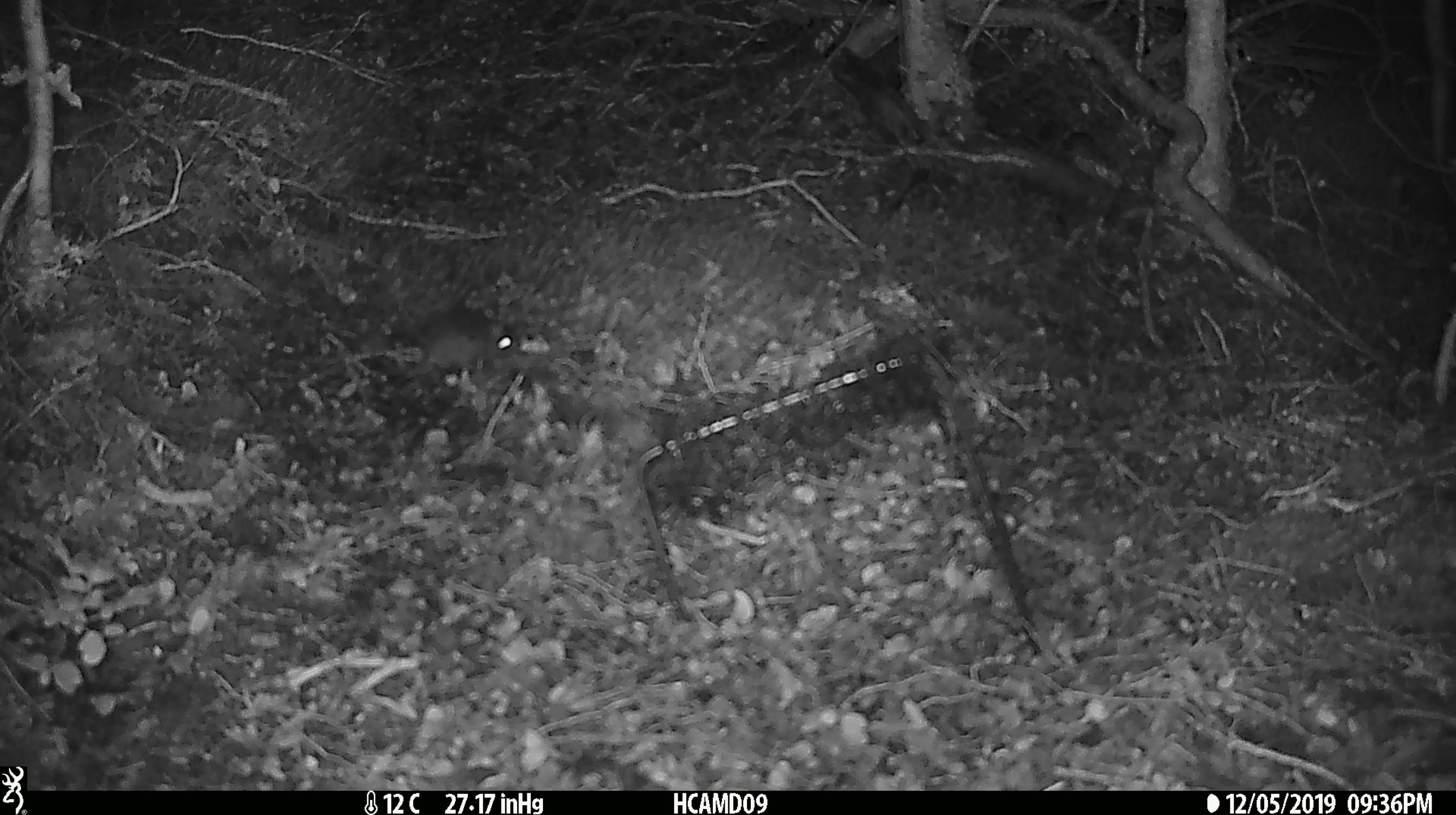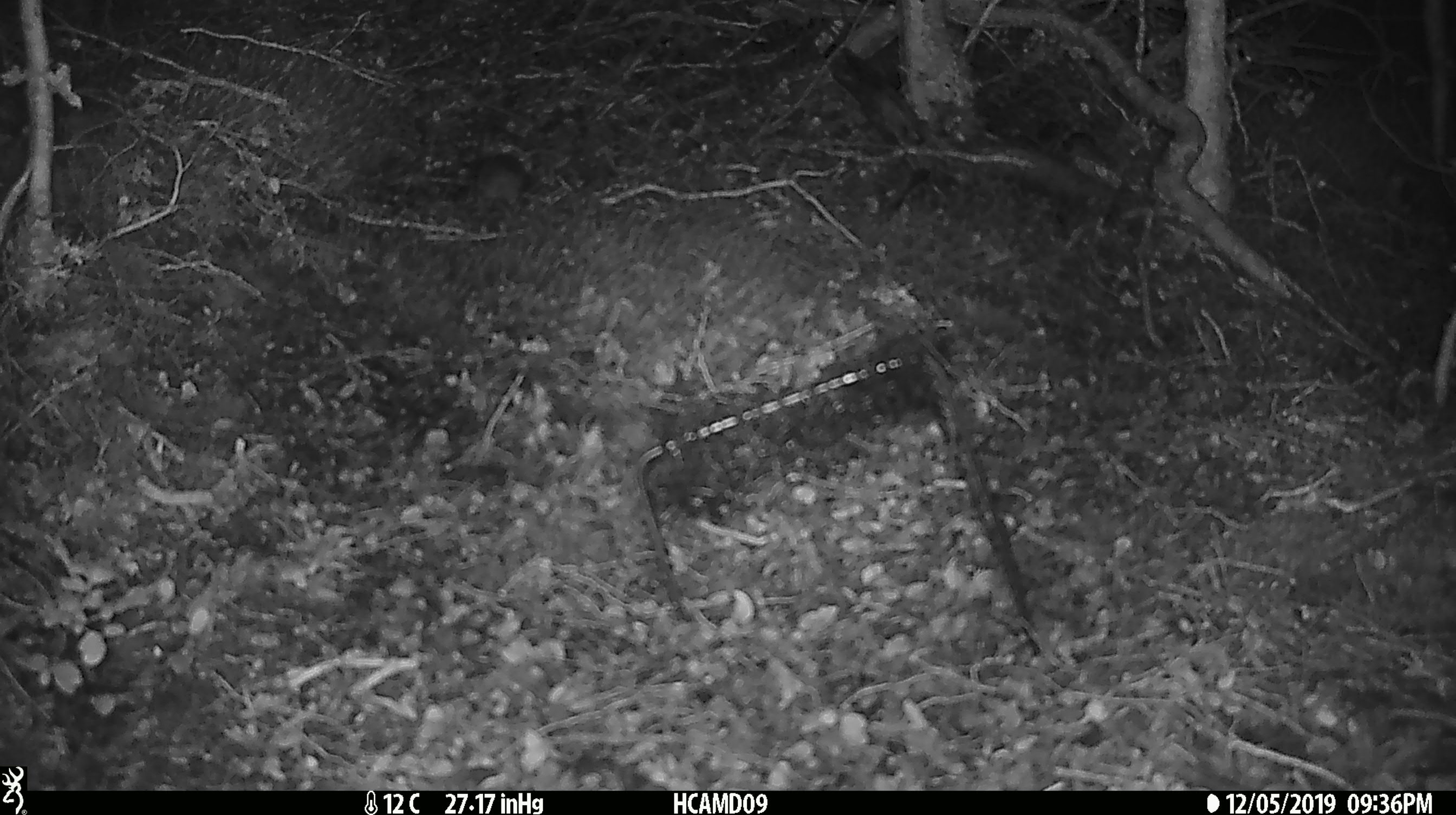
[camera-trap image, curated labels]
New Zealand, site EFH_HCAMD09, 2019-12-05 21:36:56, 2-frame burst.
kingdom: Animalia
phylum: Chordata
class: Mammalia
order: Rodentia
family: Muridae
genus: Mus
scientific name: Mus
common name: mouse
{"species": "mouse (Mus)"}